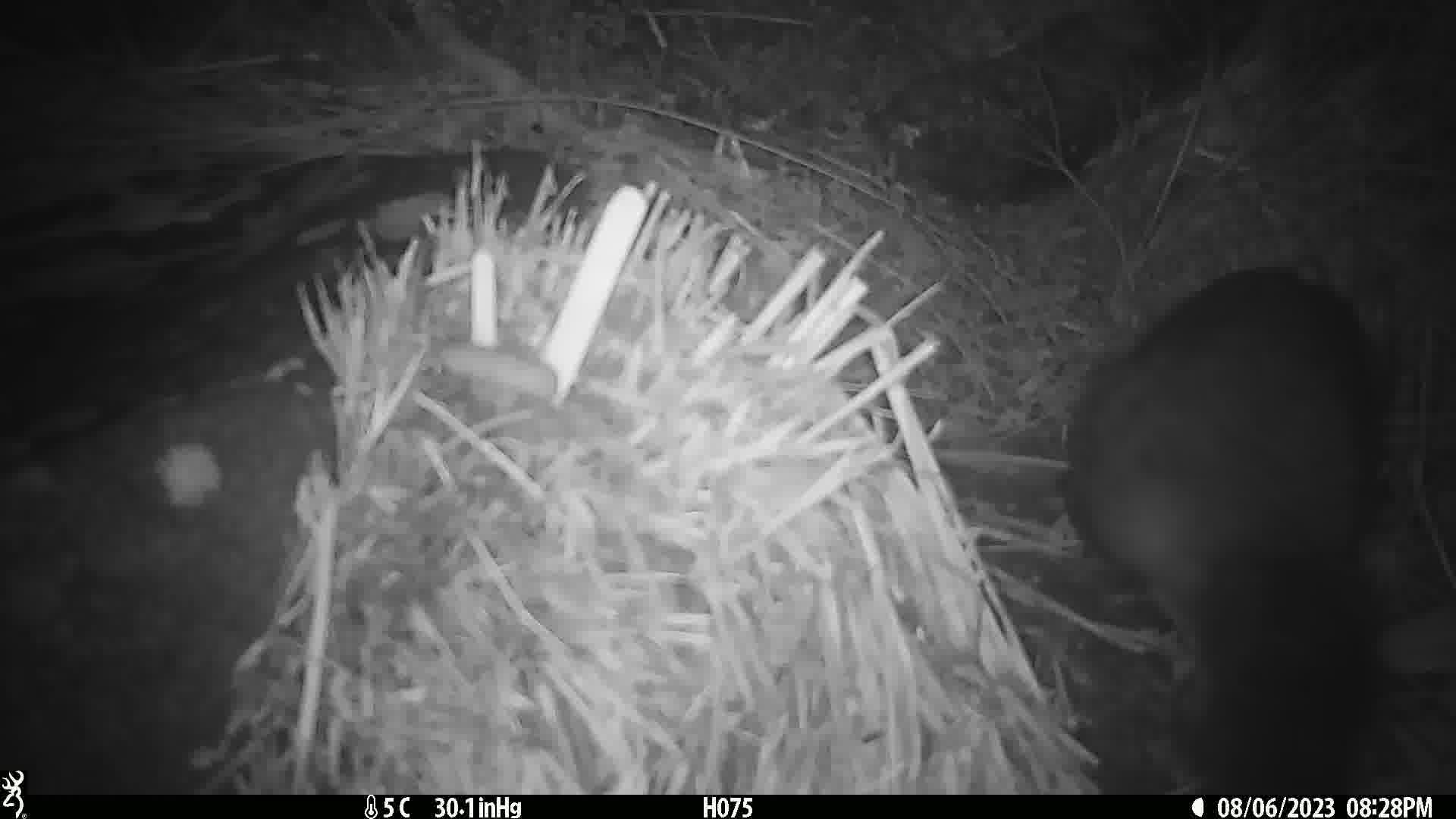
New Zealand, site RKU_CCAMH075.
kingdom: Animalia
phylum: Chordata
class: Mammalia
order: Diprotodontia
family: Phalangeridae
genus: Trichosurus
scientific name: Trichosurus vulpecula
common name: common brushtail possum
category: possum